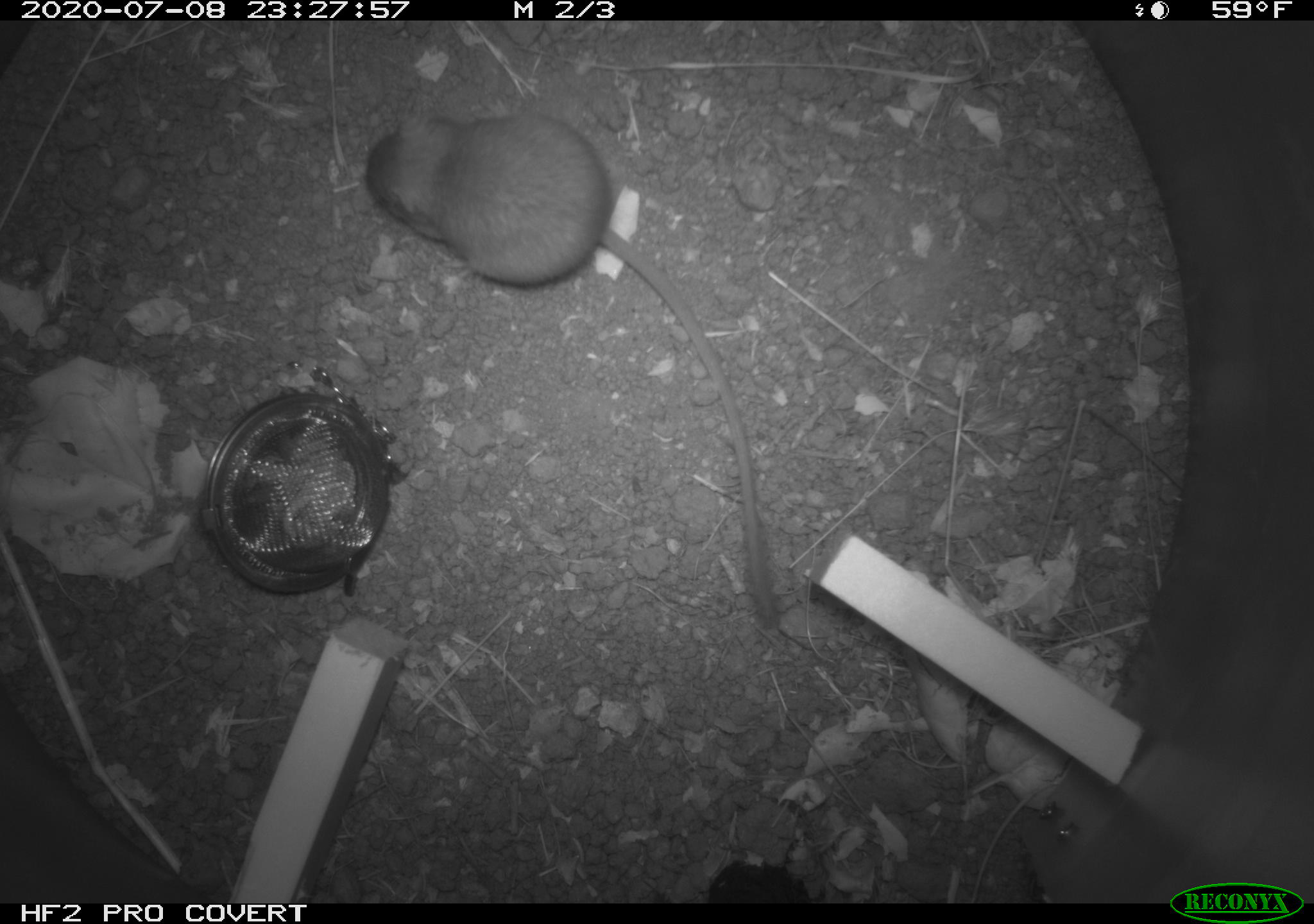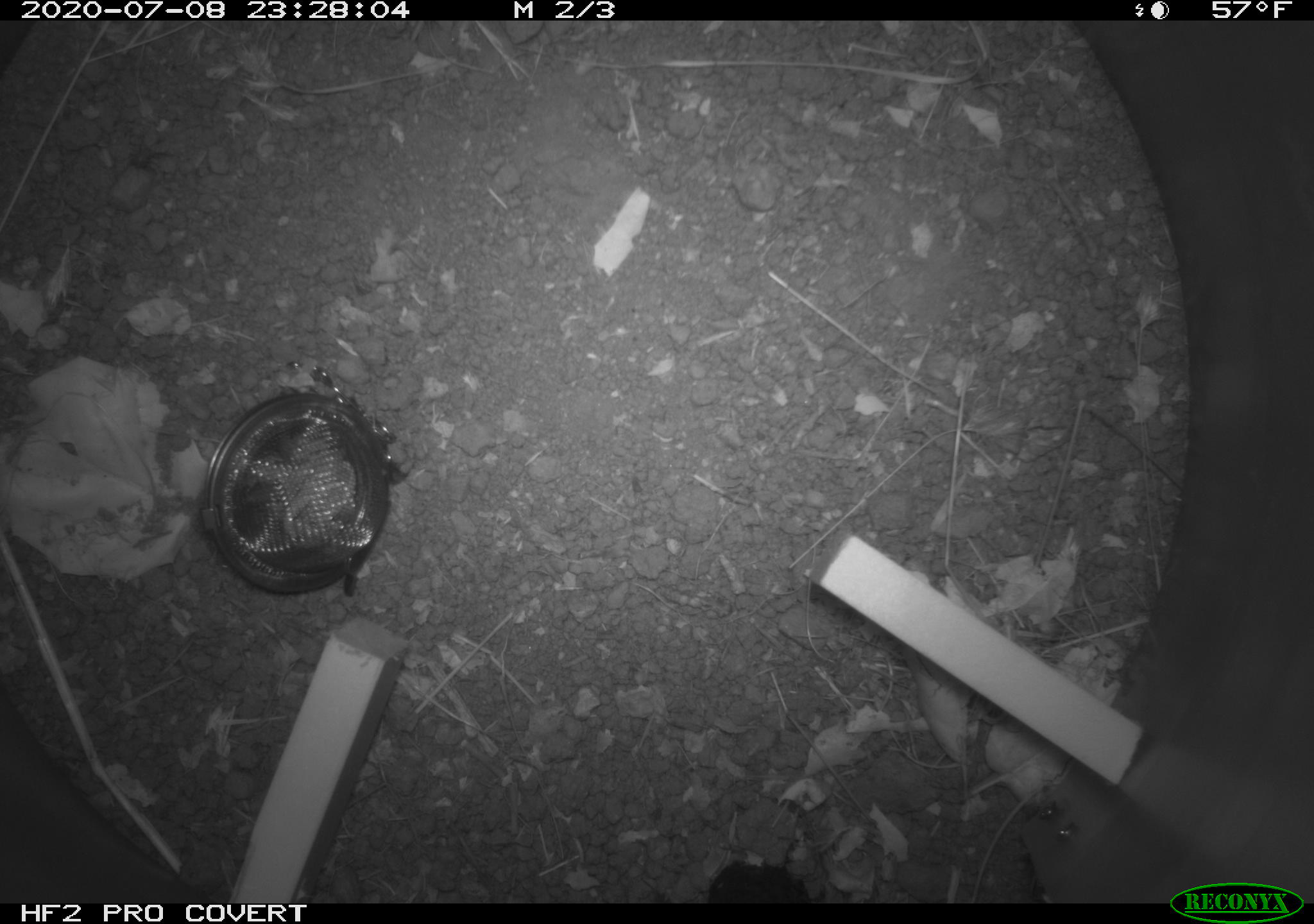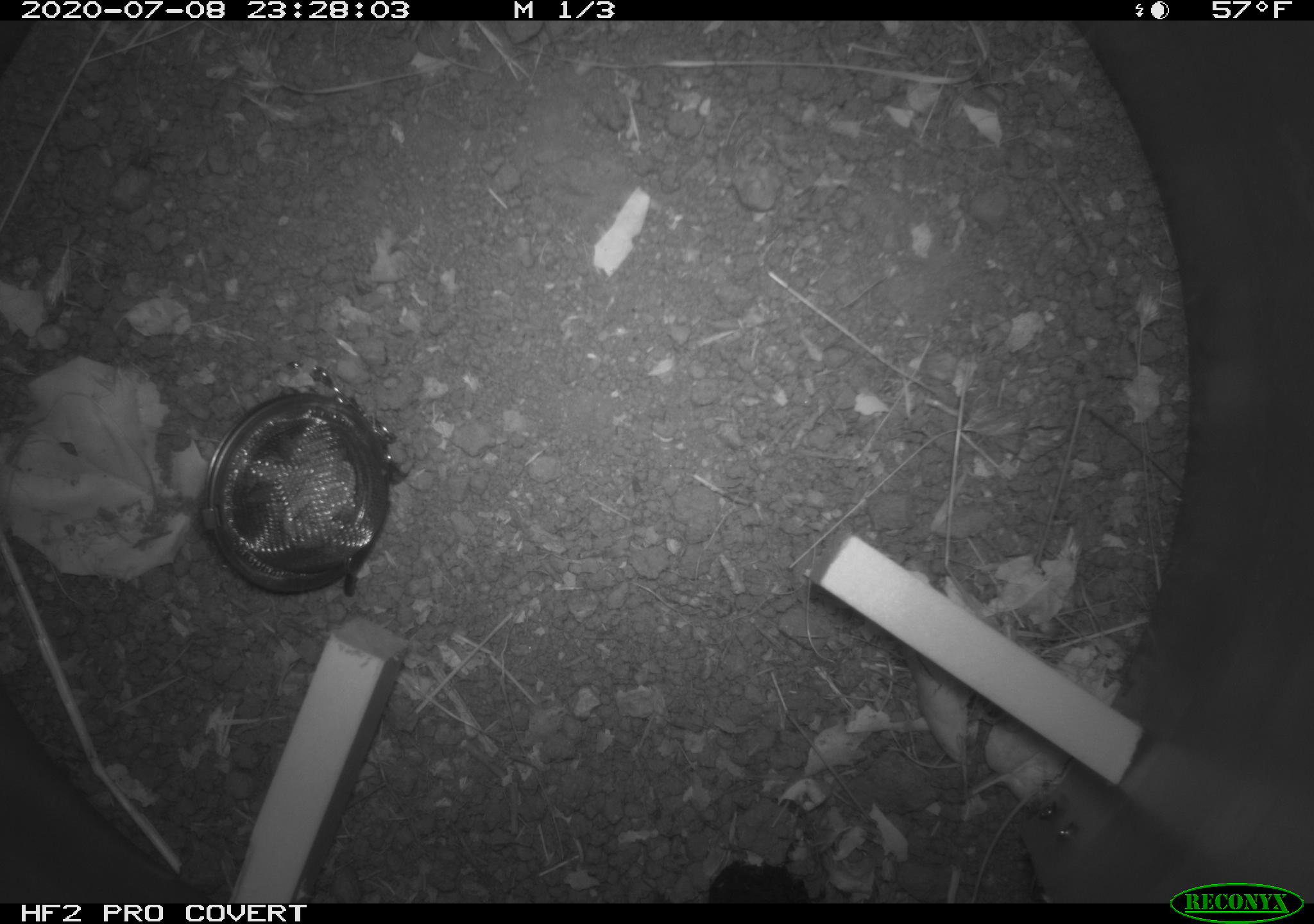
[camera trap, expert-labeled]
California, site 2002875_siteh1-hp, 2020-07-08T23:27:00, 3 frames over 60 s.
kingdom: Animalia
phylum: Chordata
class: Mammalia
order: Rodentia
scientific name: Rodentia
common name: rodent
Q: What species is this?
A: Rodent (Rodentia).